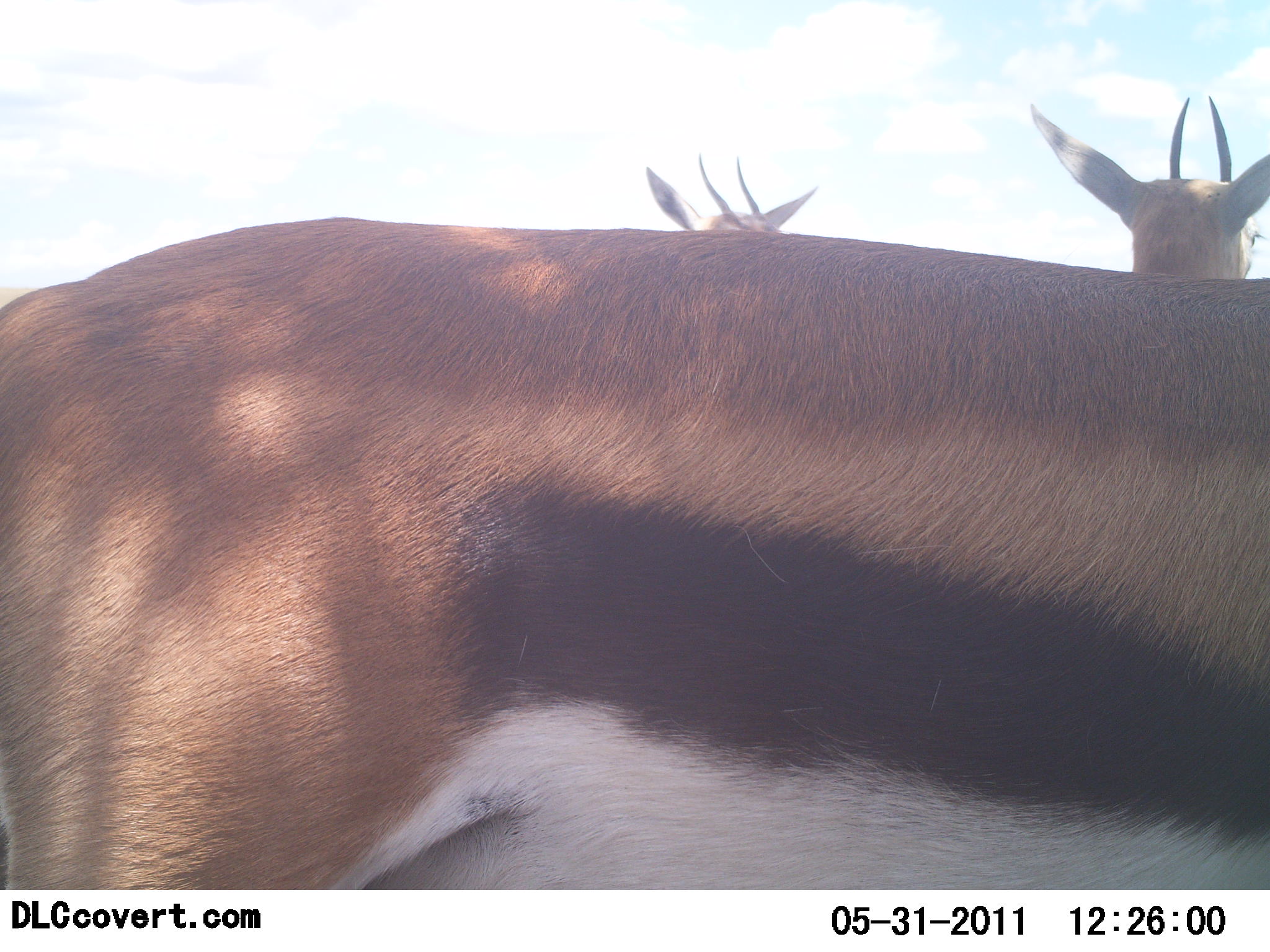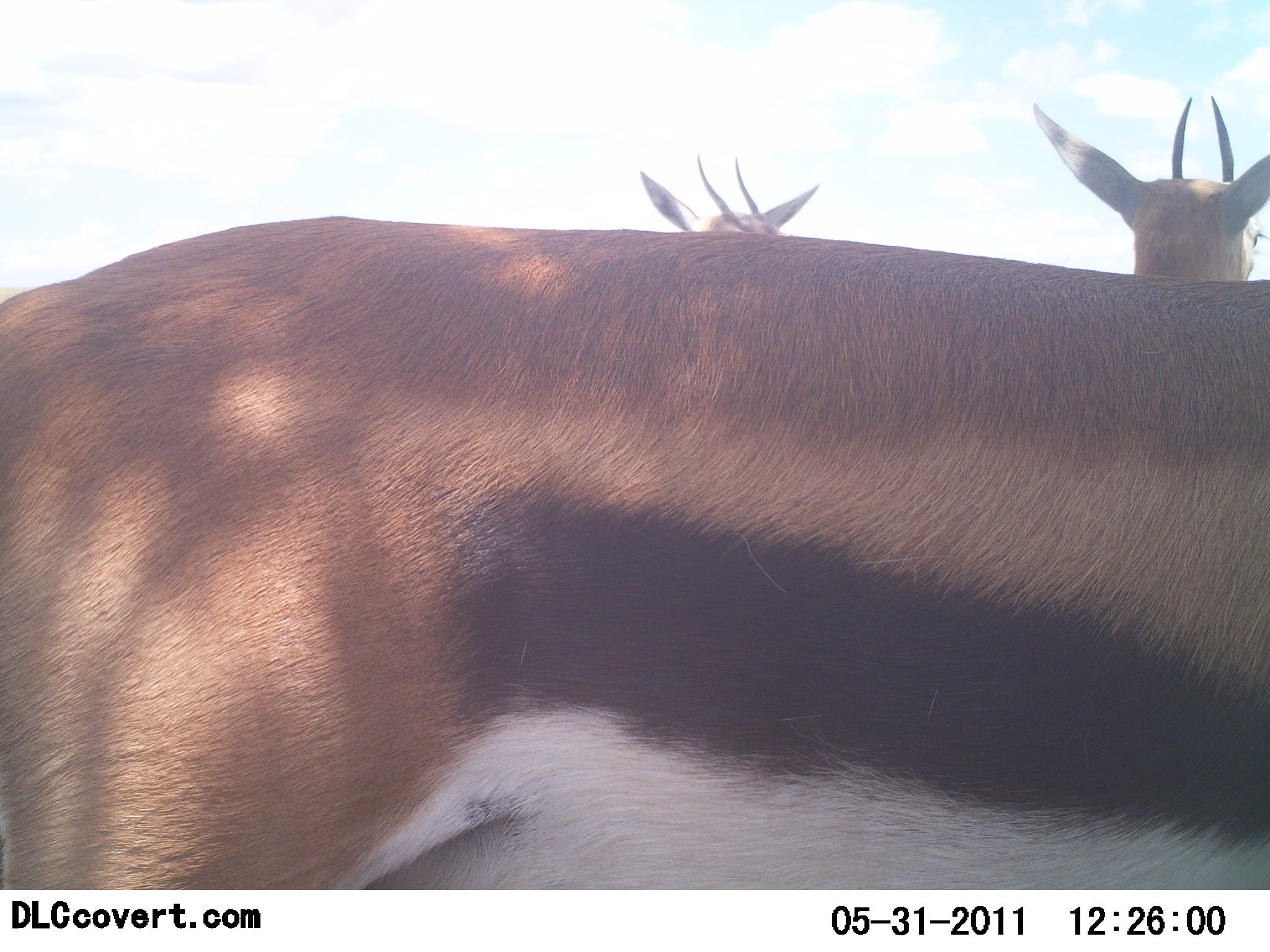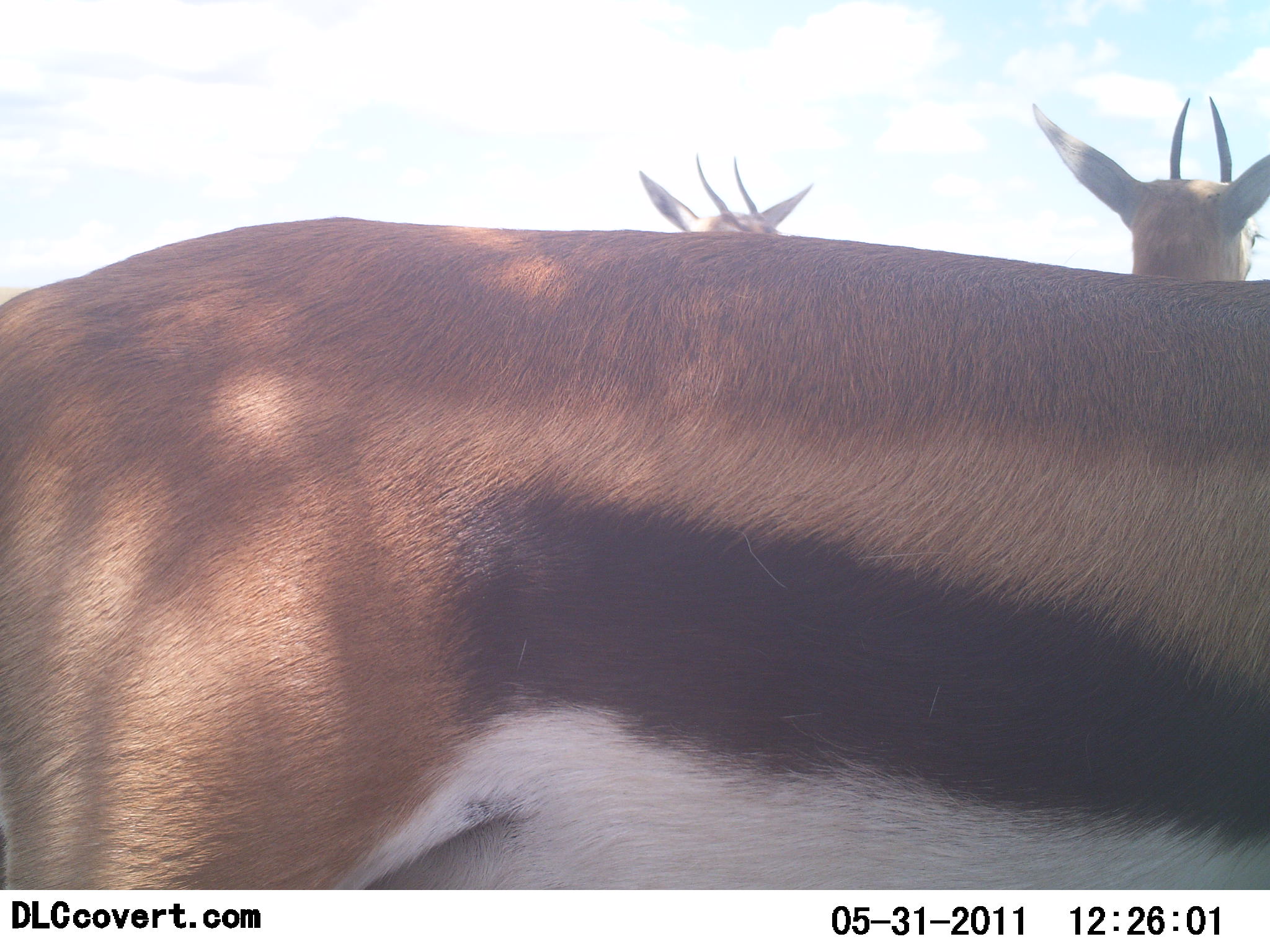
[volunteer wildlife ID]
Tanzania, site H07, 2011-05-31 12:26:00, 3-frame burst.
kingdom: Animalia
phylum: Chordata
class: Mammalia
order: Artiodactyla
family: Bovidae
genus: Eudorcas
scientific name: Eudorcas thomsonii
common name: thomson's gazelle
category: gazellethomsons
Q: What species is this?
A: Gazellethomsons (thomson's gazelle) (Eudorcas thomsonii).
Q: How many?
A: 3.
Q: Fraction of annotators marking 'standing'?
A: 100%.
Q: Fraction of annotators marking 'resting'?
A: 0%.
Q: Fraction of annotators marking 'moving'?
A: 0%.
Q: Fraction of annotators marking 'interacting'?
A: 0%.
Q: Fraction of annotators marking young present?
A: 0%.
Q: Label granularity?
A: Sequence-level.